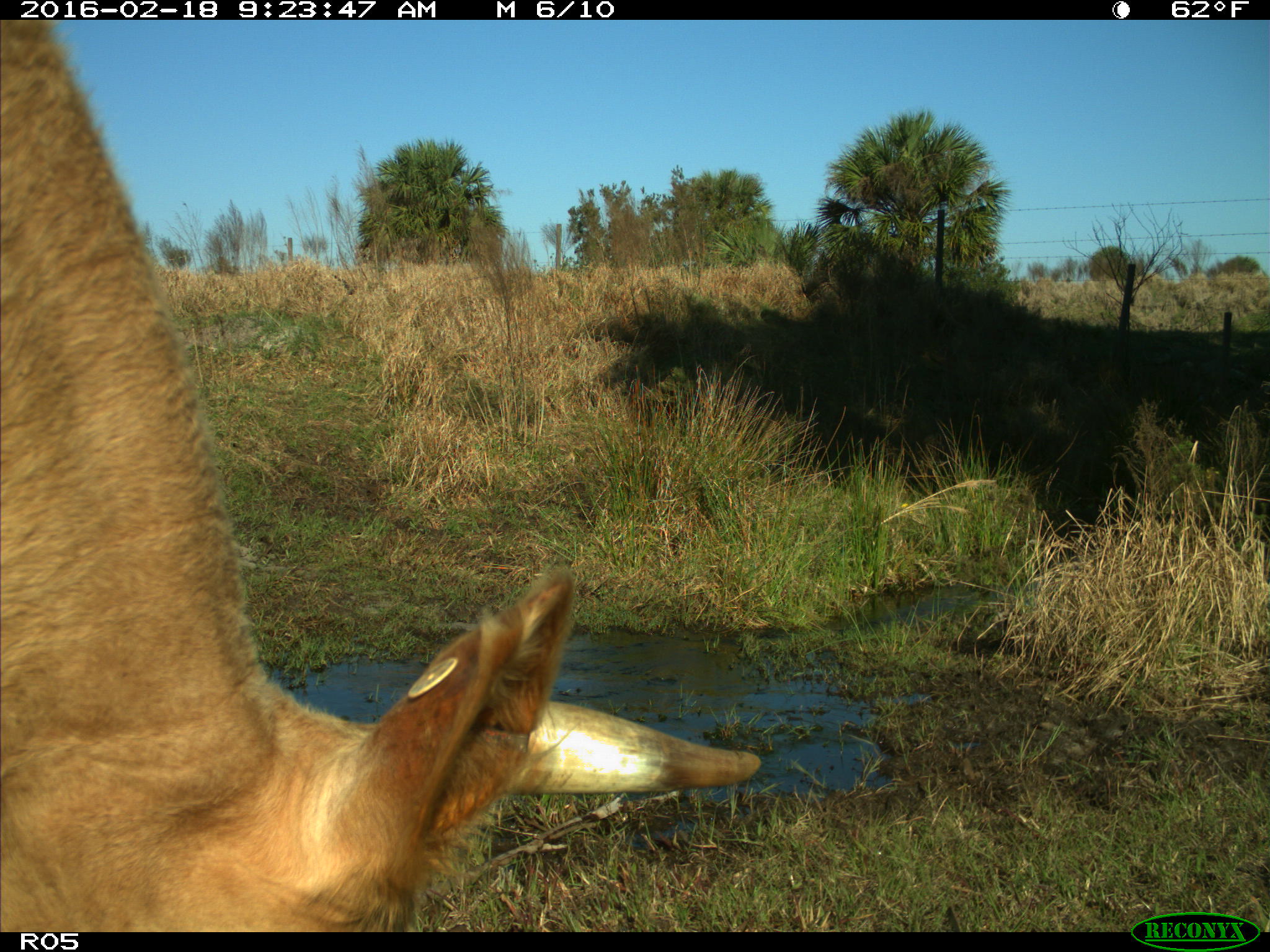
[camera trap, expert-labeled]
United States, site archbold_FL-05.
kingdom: Animalia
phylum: Chordata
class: Mammalia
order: Artiodactyla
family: Bovidae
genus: Bos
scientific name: Bos taurus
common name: domestic cow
Bos taurus (domestic cow).